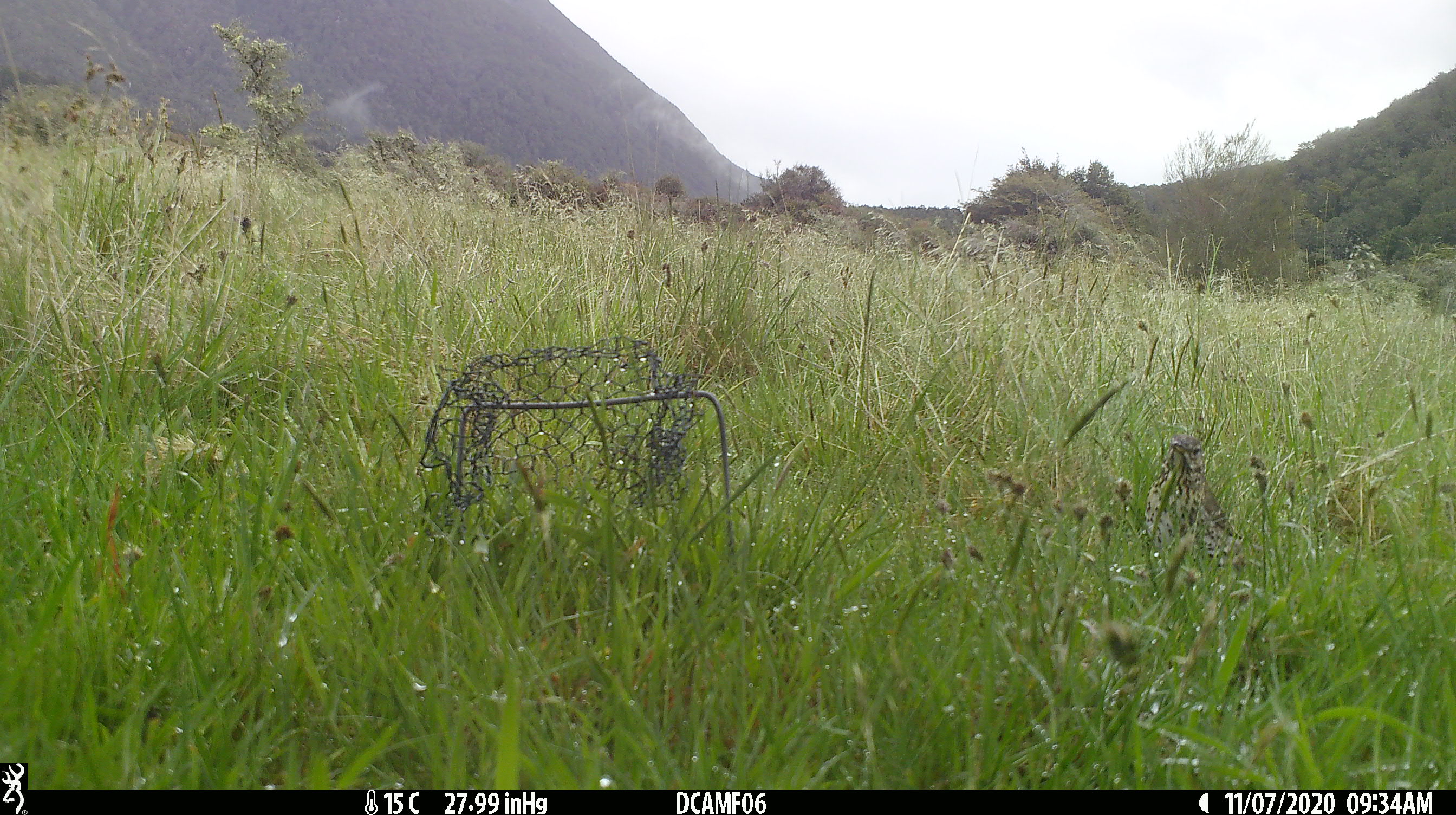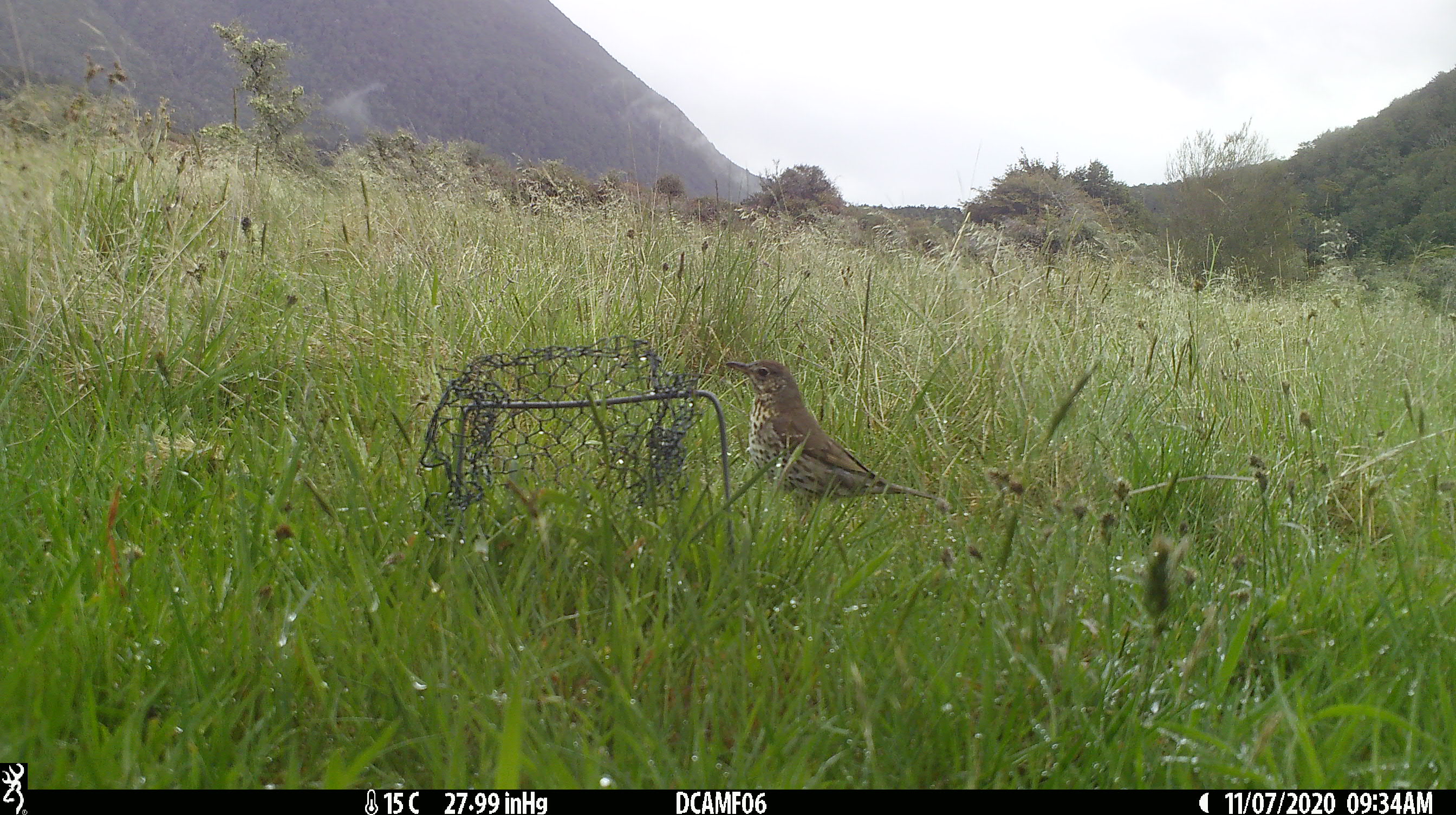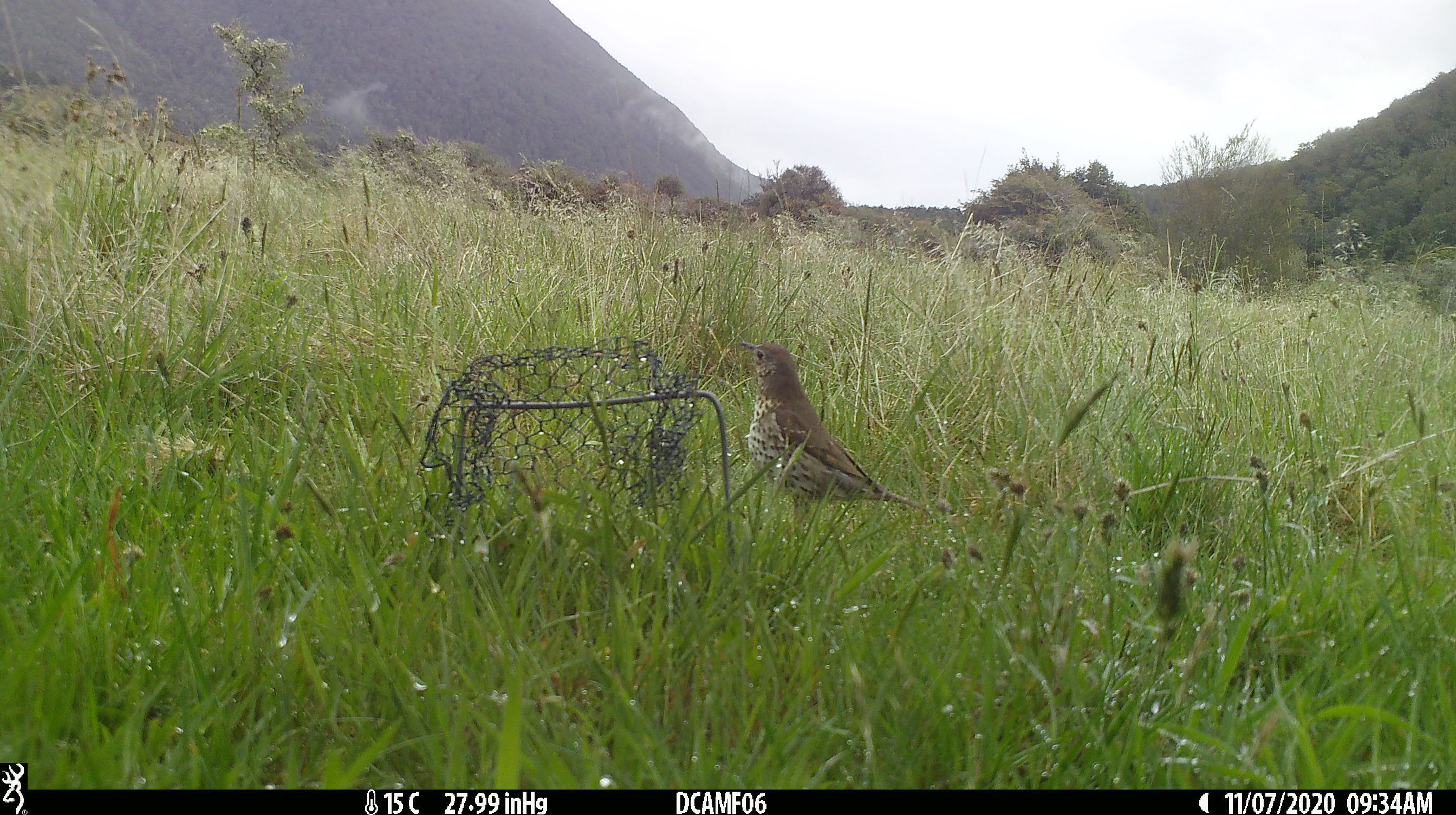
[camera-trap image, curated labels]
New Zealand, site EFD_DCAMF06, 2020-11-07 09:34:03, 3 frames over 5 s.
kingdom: Animalia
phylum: Chordata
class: Aves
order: Passeriformes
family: Turdidae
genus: Turdus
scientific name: Turdus philomelos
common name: song thrush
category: thrush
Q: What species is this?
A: Thrush (song thrush) (Turdus philomelos).